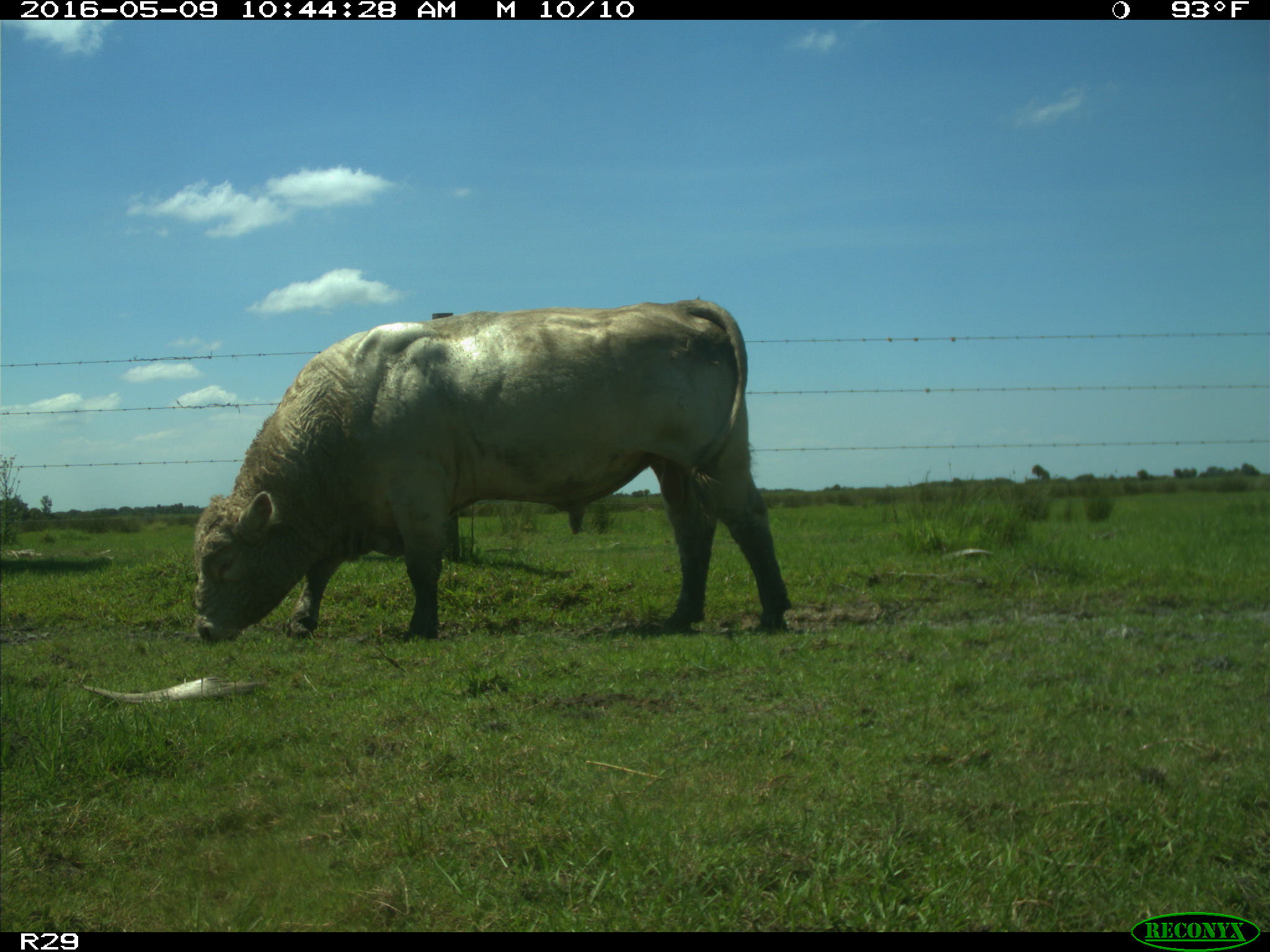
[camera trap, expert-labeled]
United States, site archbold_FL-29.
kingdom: Animalia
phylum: Chordata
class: Mammalia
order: Artiodactyla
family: Bovidae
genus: Bos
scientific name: Bos taurus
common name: domestic cow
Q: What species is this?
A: Bos taurus (domestic cow).